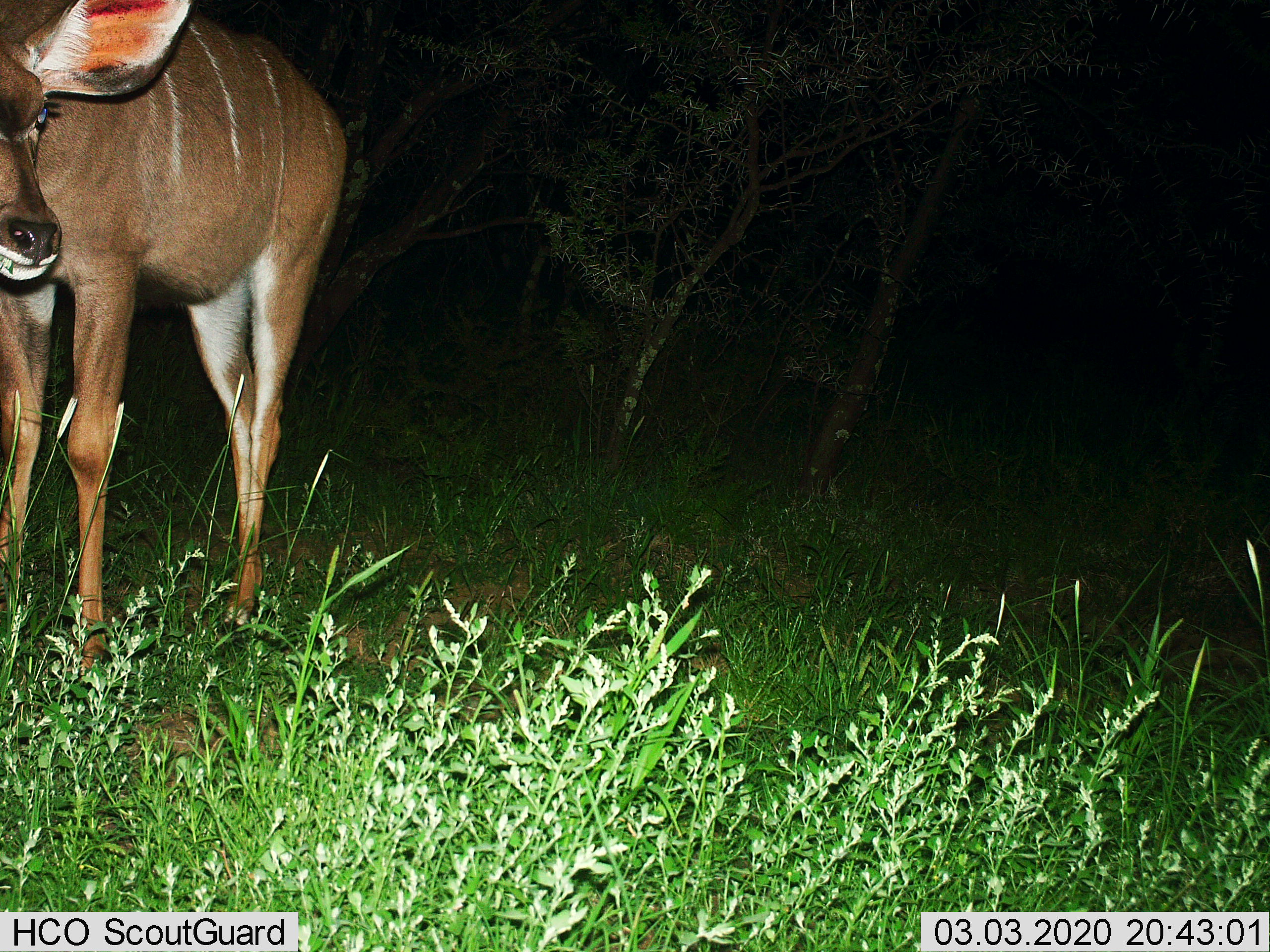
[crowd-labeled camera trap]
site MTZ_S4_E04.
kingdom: Animalia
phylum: Chordata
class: Mammalia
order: Artiodactyla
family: Bovidae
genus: Tragelaphus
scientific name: Tragelaphus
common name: kudu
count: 1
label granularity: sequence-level